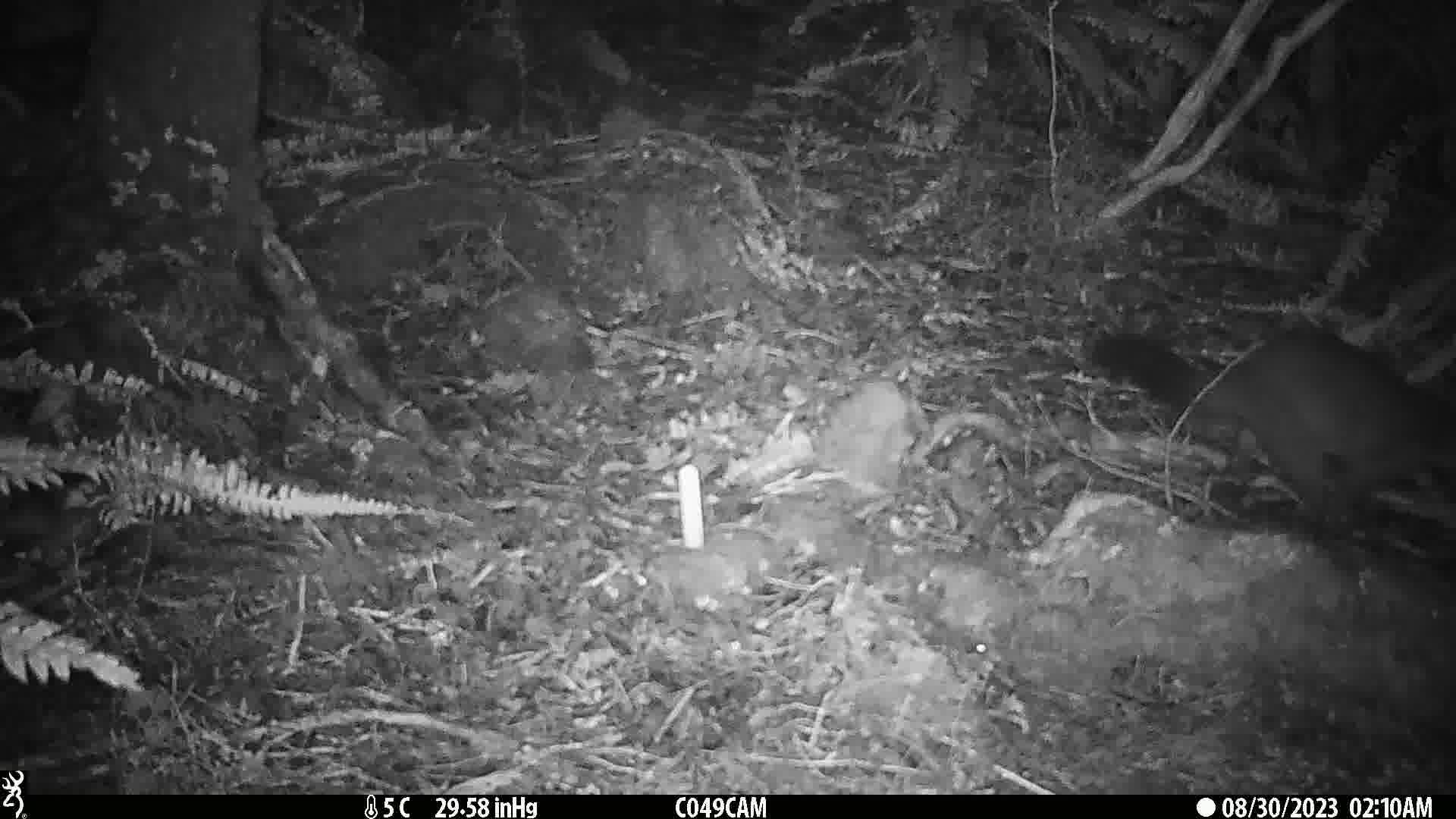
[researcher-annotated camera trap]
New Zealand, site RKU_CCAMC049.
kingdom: Animalia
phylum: Chordata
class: Mammalia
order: Diprotodontia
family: Phalangeridae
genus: Trichosurus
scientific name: Trichosurus vulpecula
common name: common brushtail possum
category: possum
Possum (common brushtail possum) (Trichosurus vulpecula).